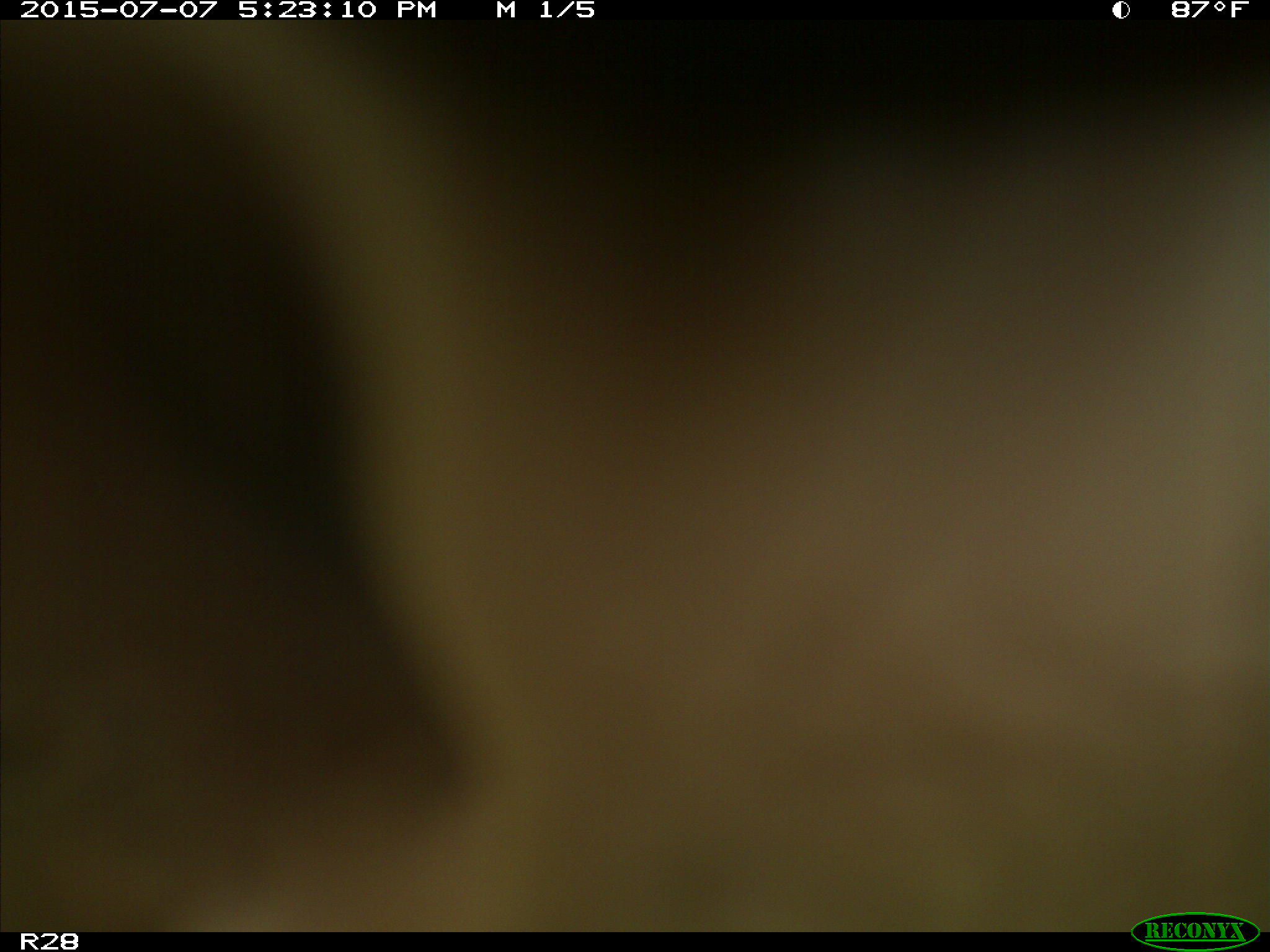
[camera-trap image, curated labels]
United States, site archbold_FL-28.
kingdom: Animalia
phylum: Chordata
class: Mammalia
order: Artiodactyla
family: Bovidae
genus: Bos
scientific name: Bos taurus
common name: domestic cow